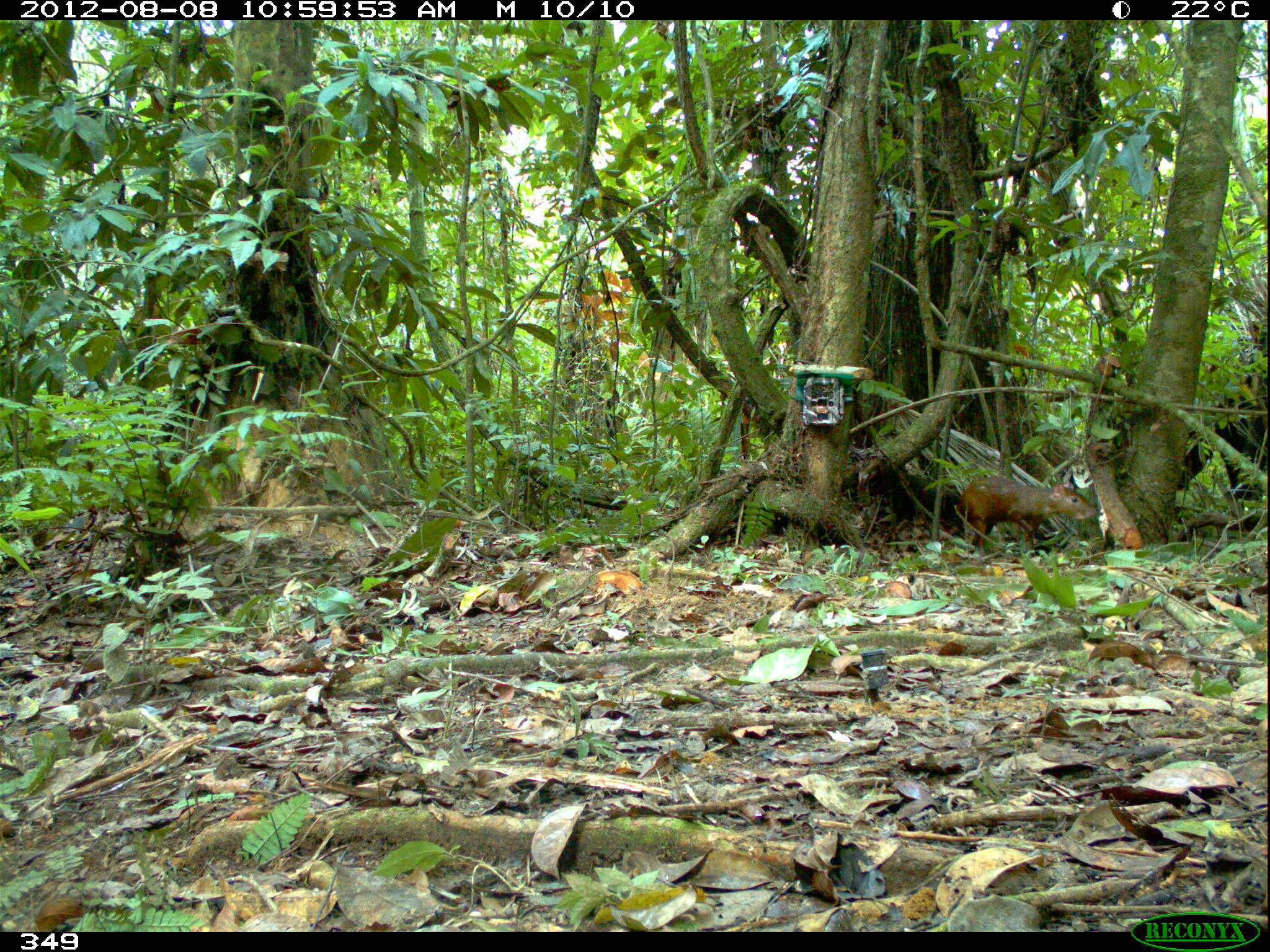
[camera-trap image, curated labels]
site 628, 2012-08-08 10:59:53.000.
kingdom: Animalia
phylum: Chordata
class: Mammalia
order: Rodentia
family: Dasyproctidae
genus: Dasyprocta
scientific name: Dasyprocta punctata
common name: central american agouti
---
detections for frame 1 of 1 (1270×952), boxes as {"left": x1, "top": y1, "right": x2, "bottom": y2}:
dasyprocta punctata: {"left": 948, "top": 469, "right": 1101, "bottom": 553}